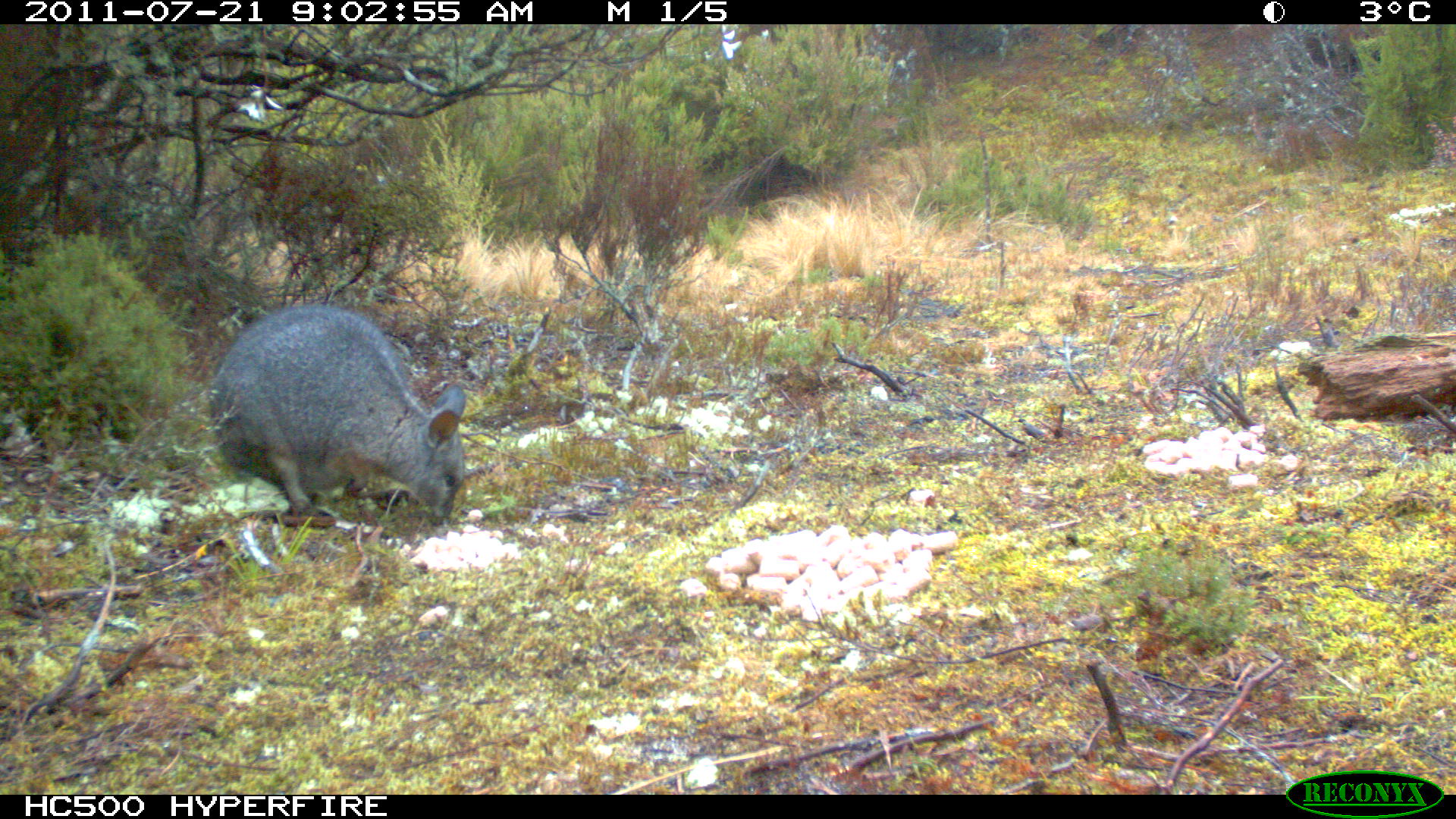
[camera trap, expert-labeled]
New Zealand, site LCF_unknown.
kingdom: Animalia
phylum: Chordata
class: Mammalia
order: Diprotodontia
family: Macropodidae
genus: Notamacropus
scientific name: Notamacropus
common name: wallaby